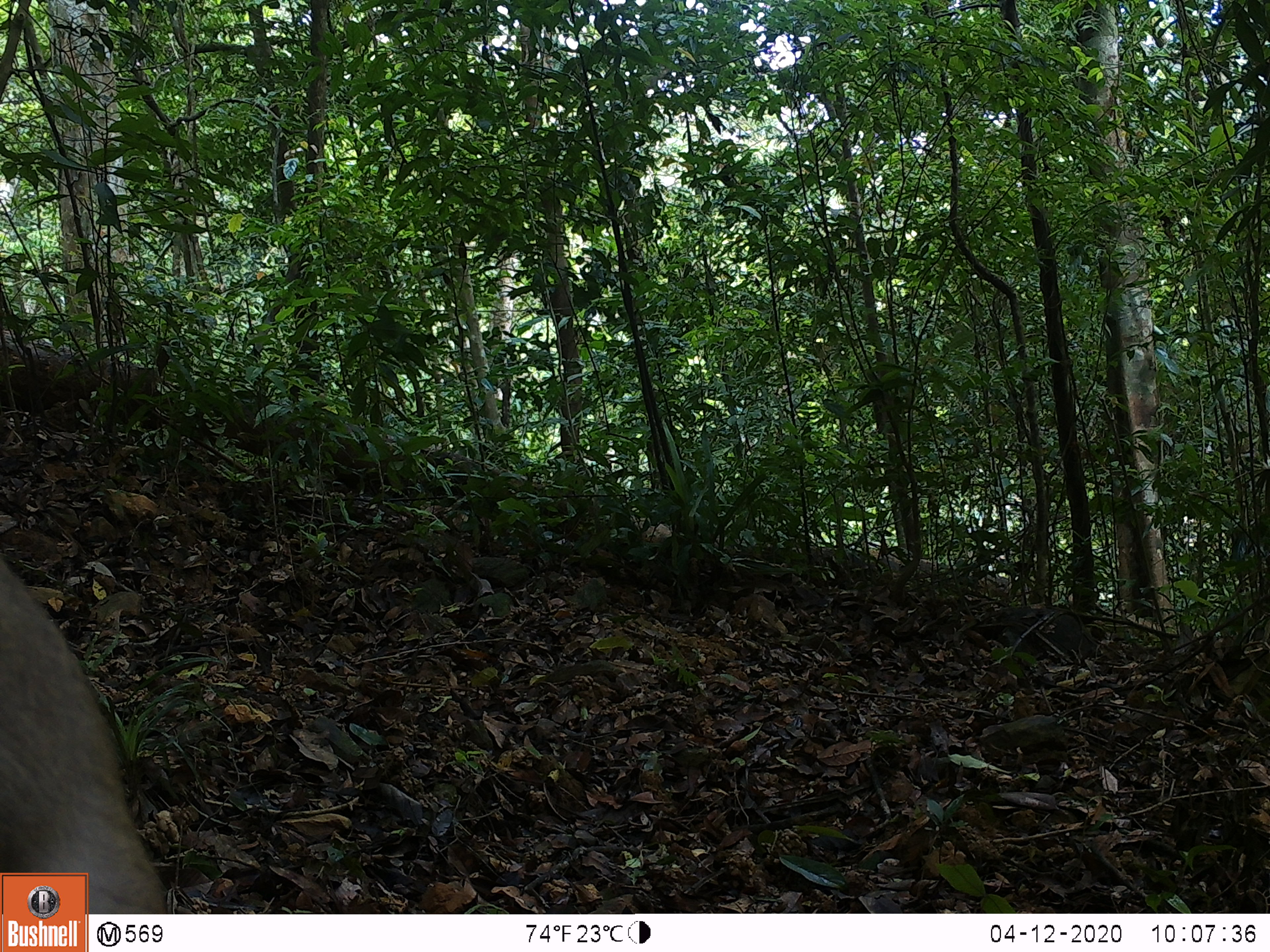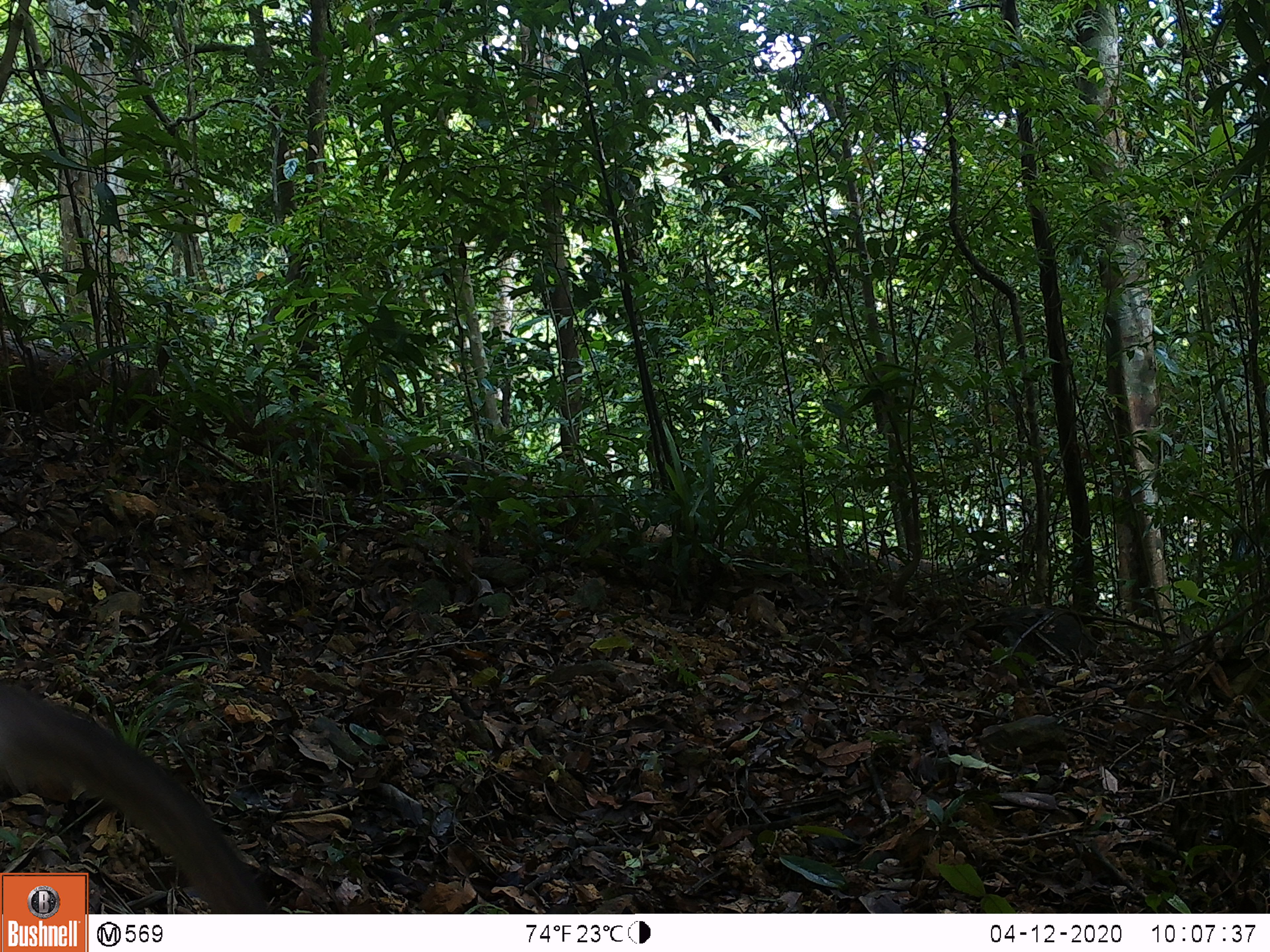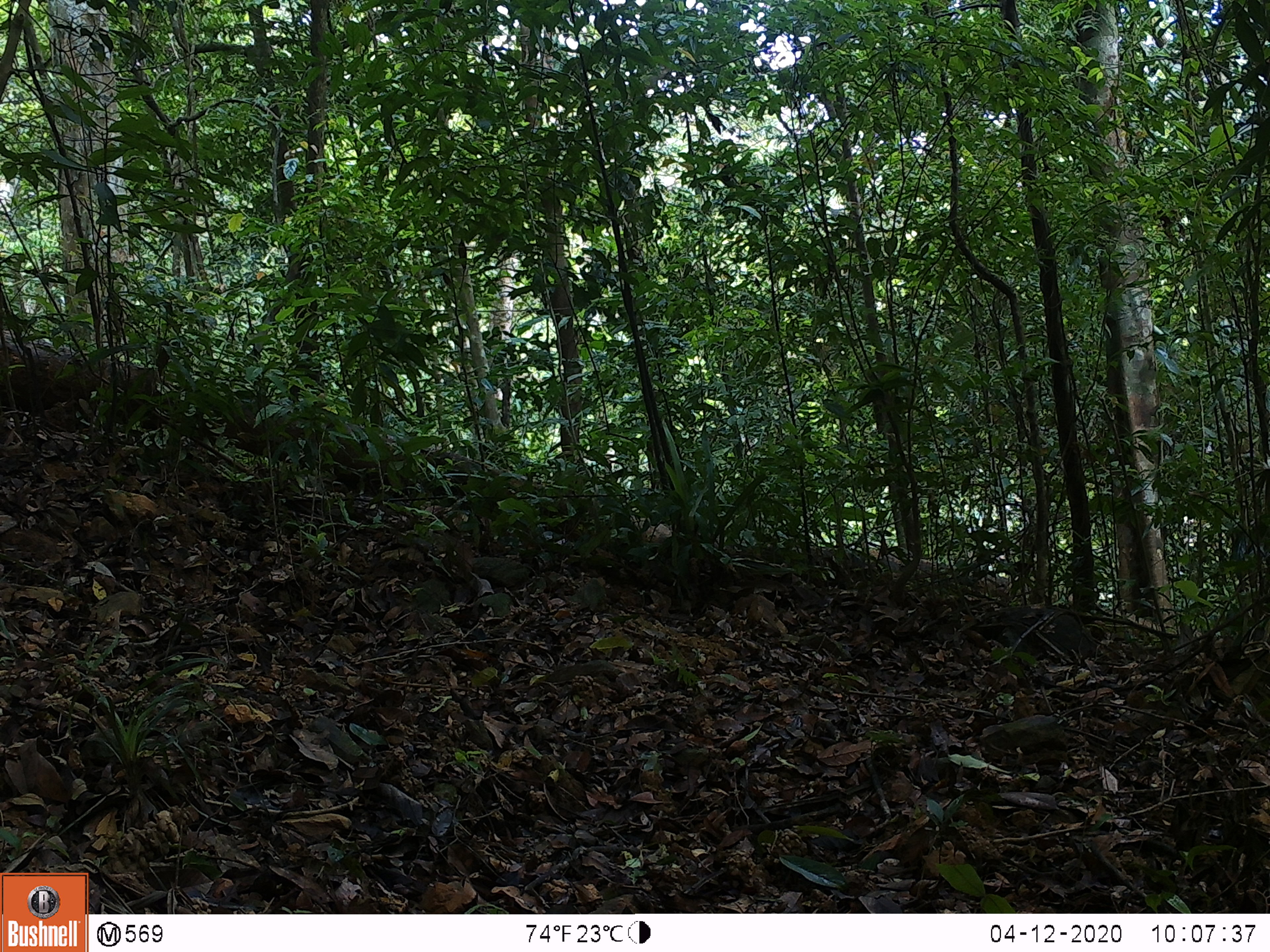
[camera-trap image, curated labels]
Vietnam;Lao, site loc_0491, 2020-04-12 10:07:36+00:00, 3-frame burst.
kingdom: Animalia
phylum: Chordata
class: Mammalia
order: Primates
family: Cercopithecidae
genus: Macaca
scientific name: Macaca nemestrina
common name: pig-tailed macaque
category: pig tailed macaque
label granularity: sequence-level